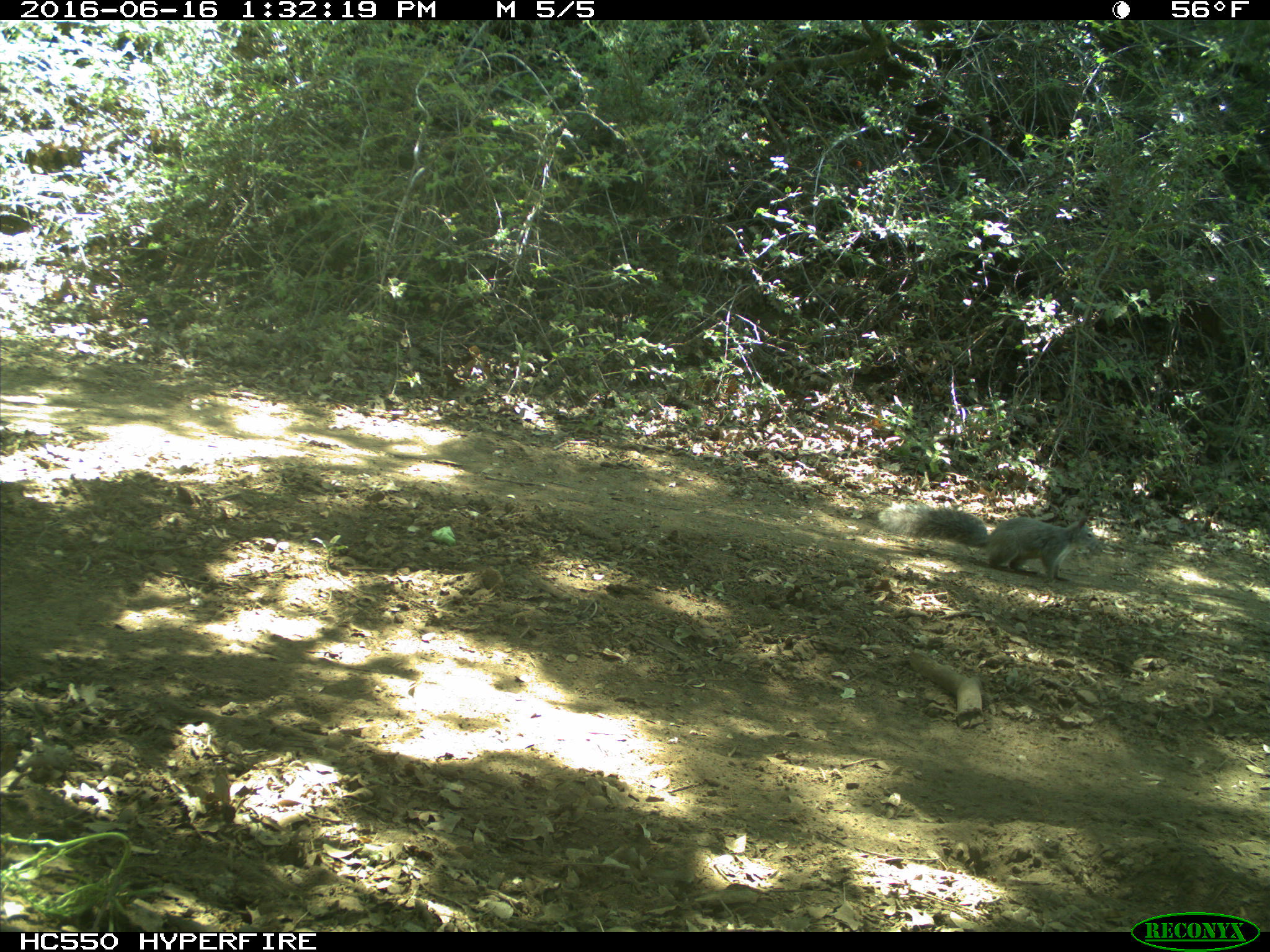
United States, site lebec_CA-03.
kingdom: Animalia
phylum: Chordata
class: Mammalia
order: Rodentia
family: Sciuridae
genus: Sciurus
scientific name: Sciurus carolinensis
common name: eastern gray squirrel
Sciurus carolinensis (eastern gray squirrel).